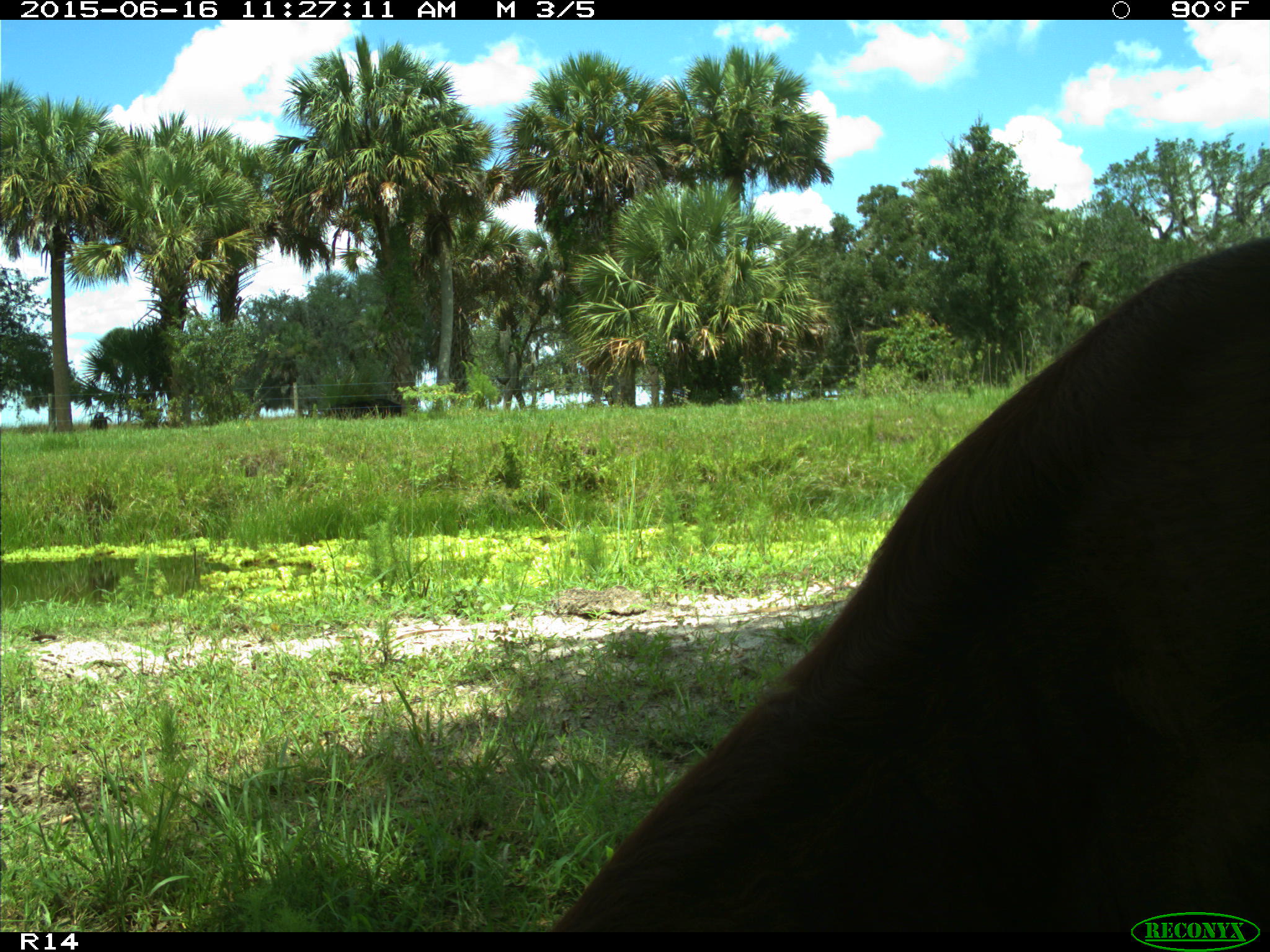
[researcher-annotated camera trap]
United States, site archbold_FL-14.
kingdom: Animalia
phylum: Chordata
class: Mammalia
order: Artiodactyla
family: Bovidae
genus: Bos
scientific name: Bos taurus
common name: domestic cow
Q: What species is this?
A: Bos taurus (domestic cow).